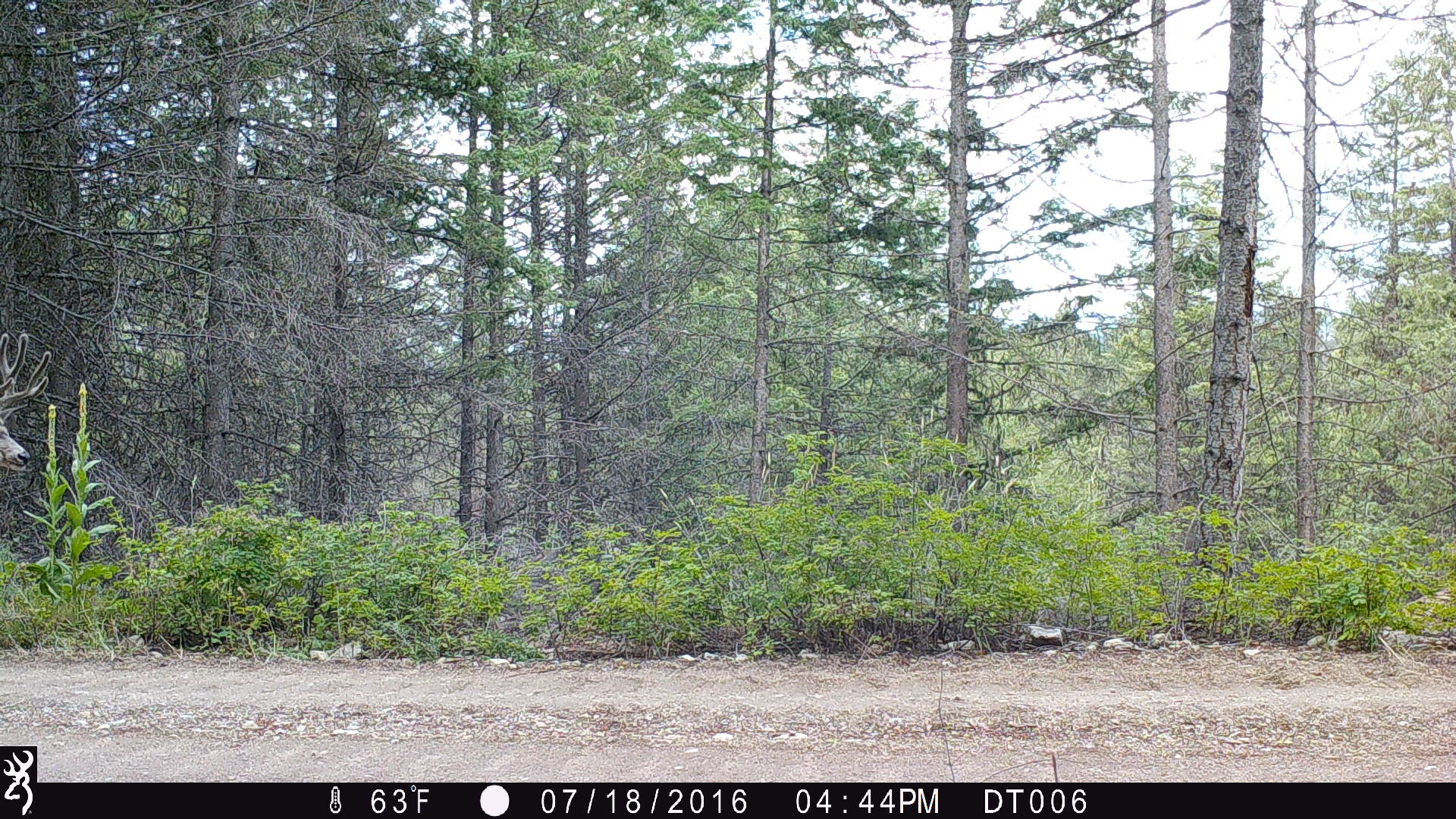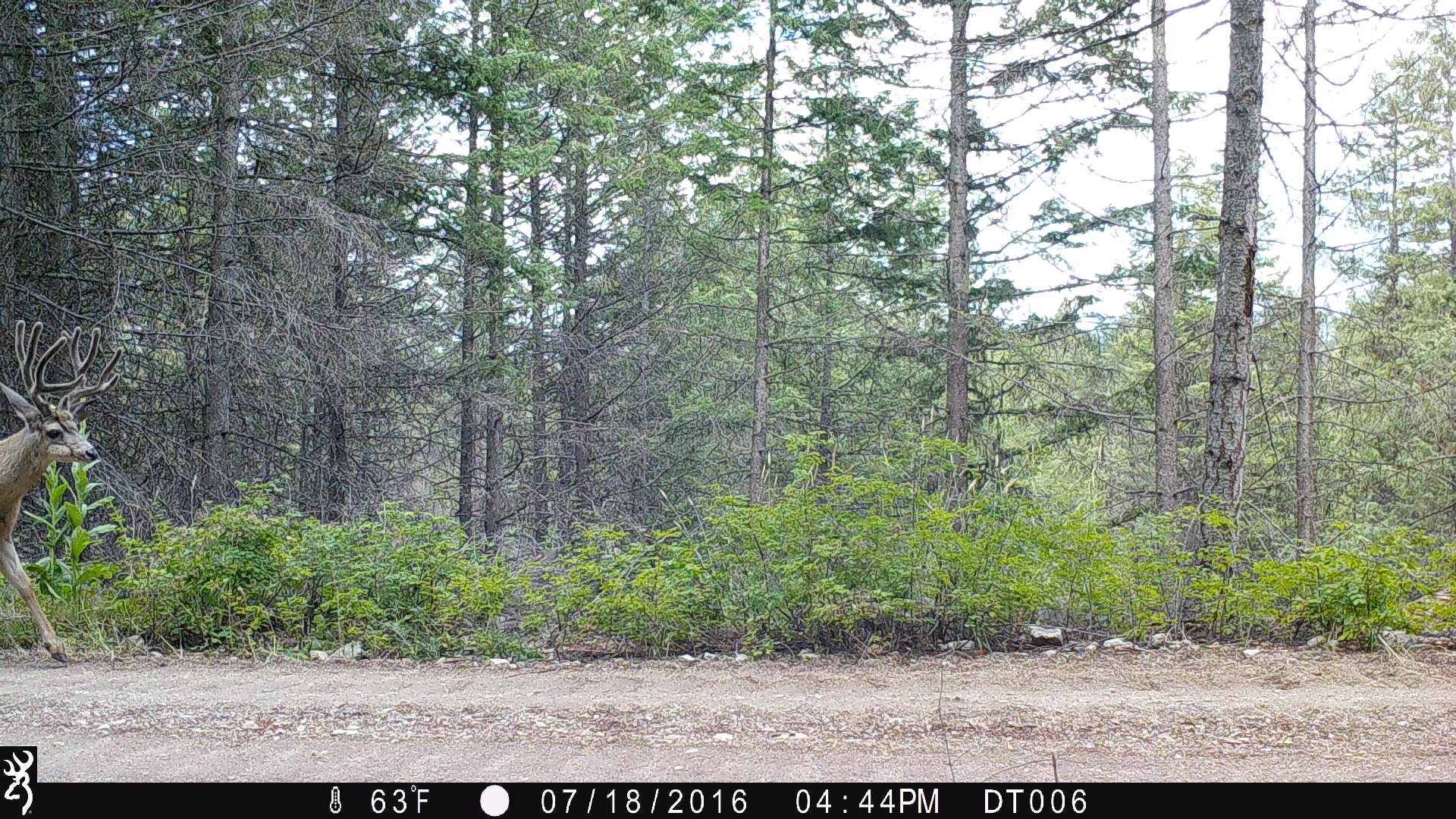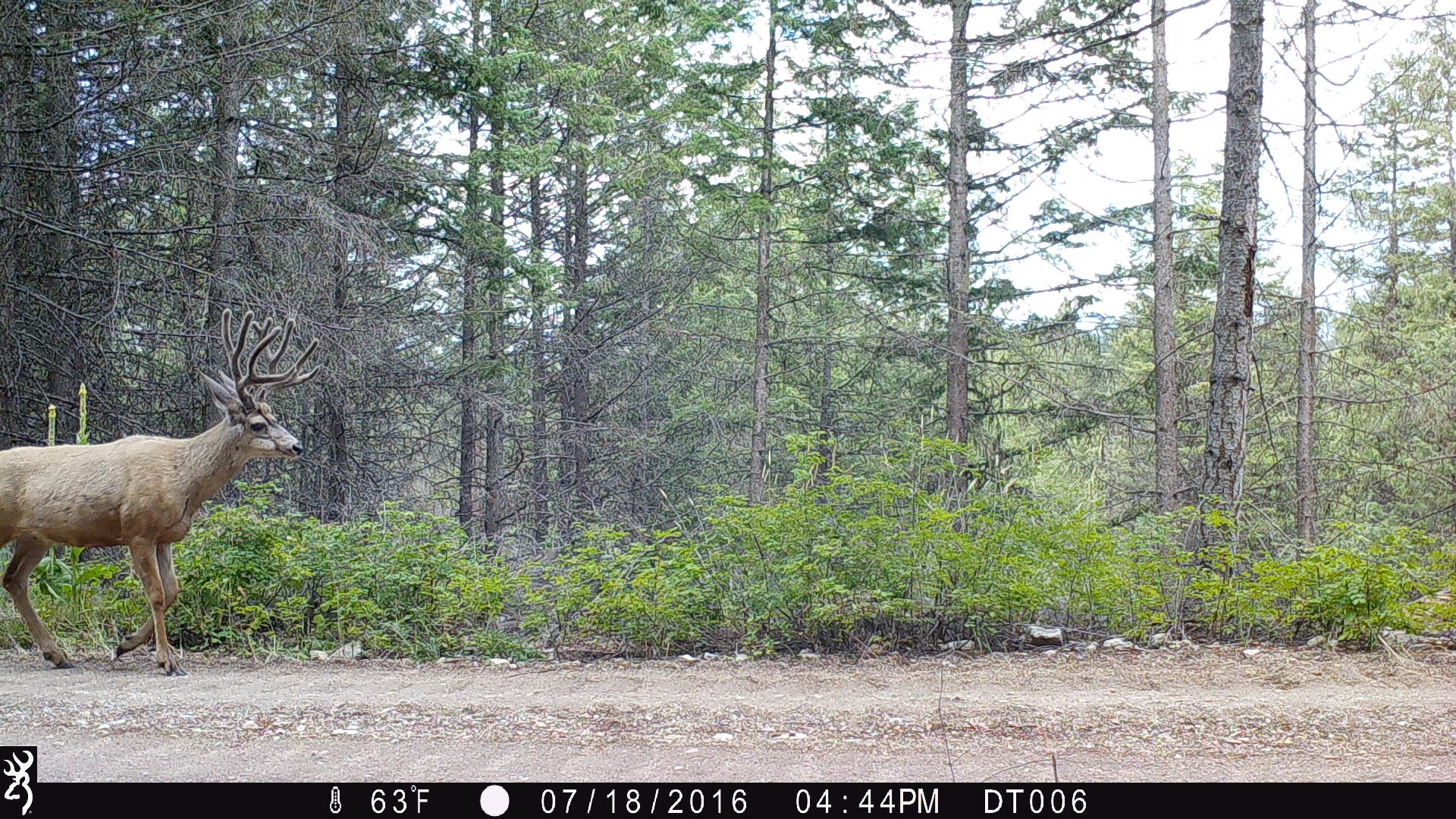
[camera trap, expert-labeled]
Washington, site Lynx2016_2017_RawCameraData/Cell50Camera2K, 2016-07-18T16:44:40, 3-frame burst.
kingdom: Animalia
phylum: Chordata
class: Mammalia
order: Artiodactyla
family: Cervidae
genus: Odocoileus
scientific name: Odocoileus hemionus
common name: mule deer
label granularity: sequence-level